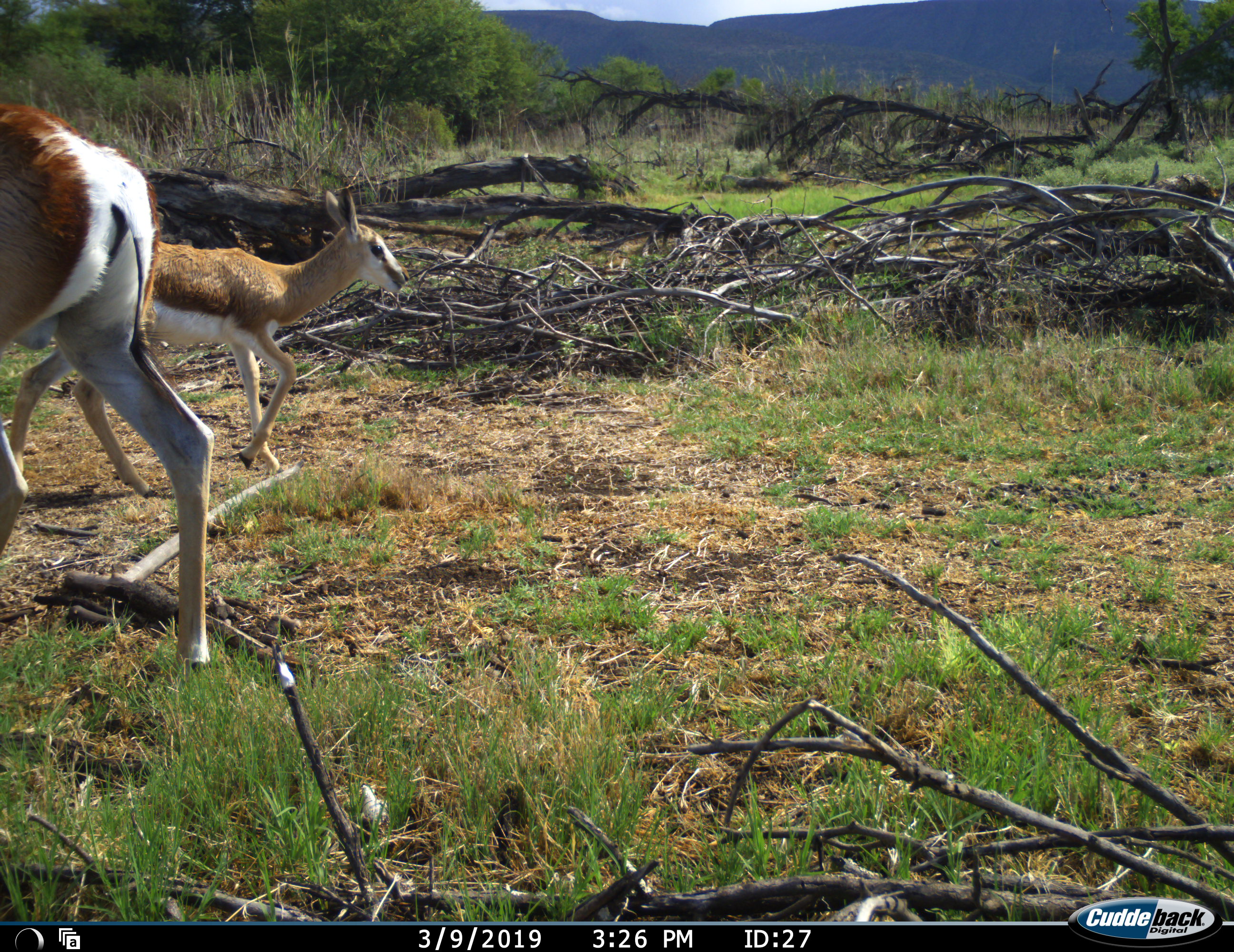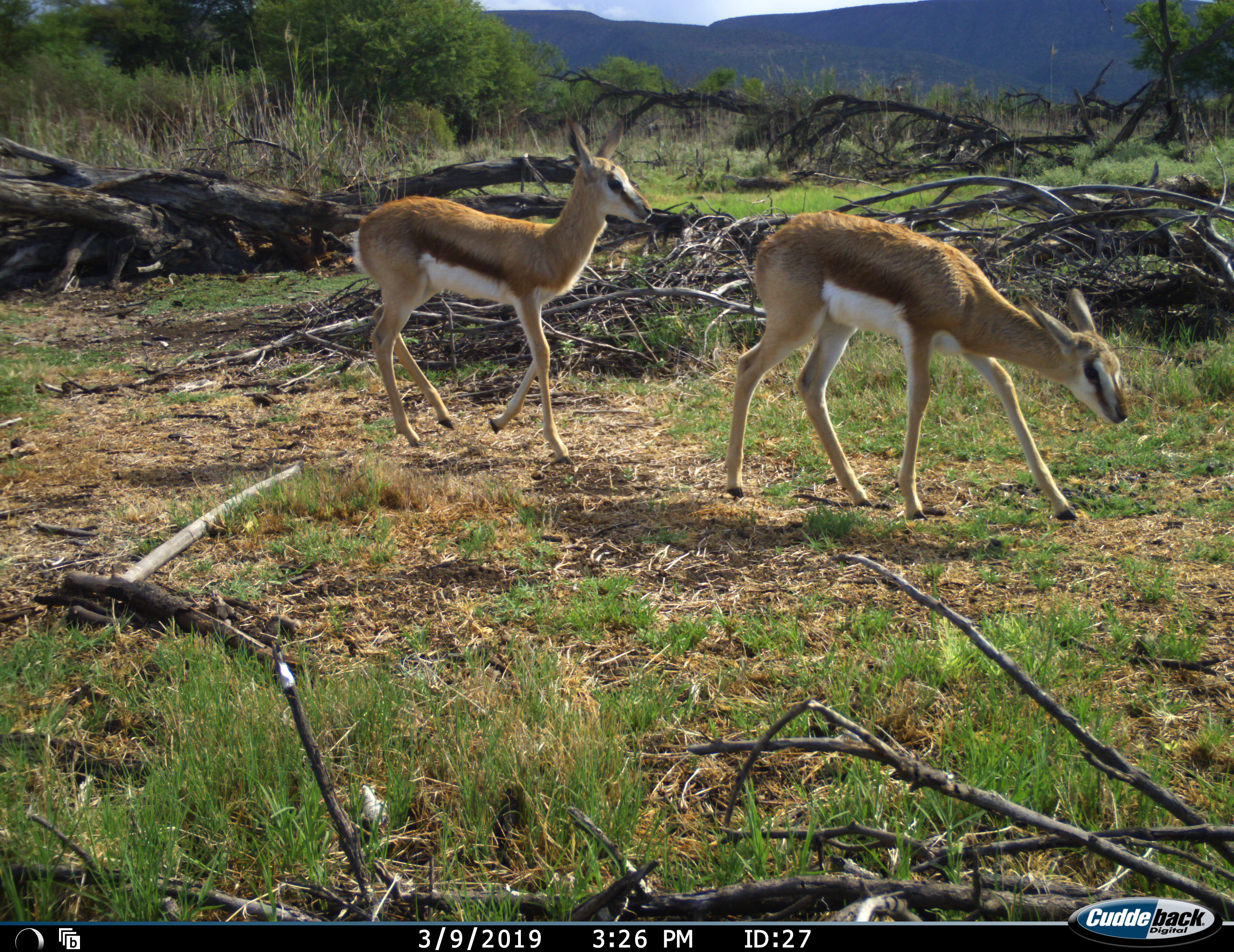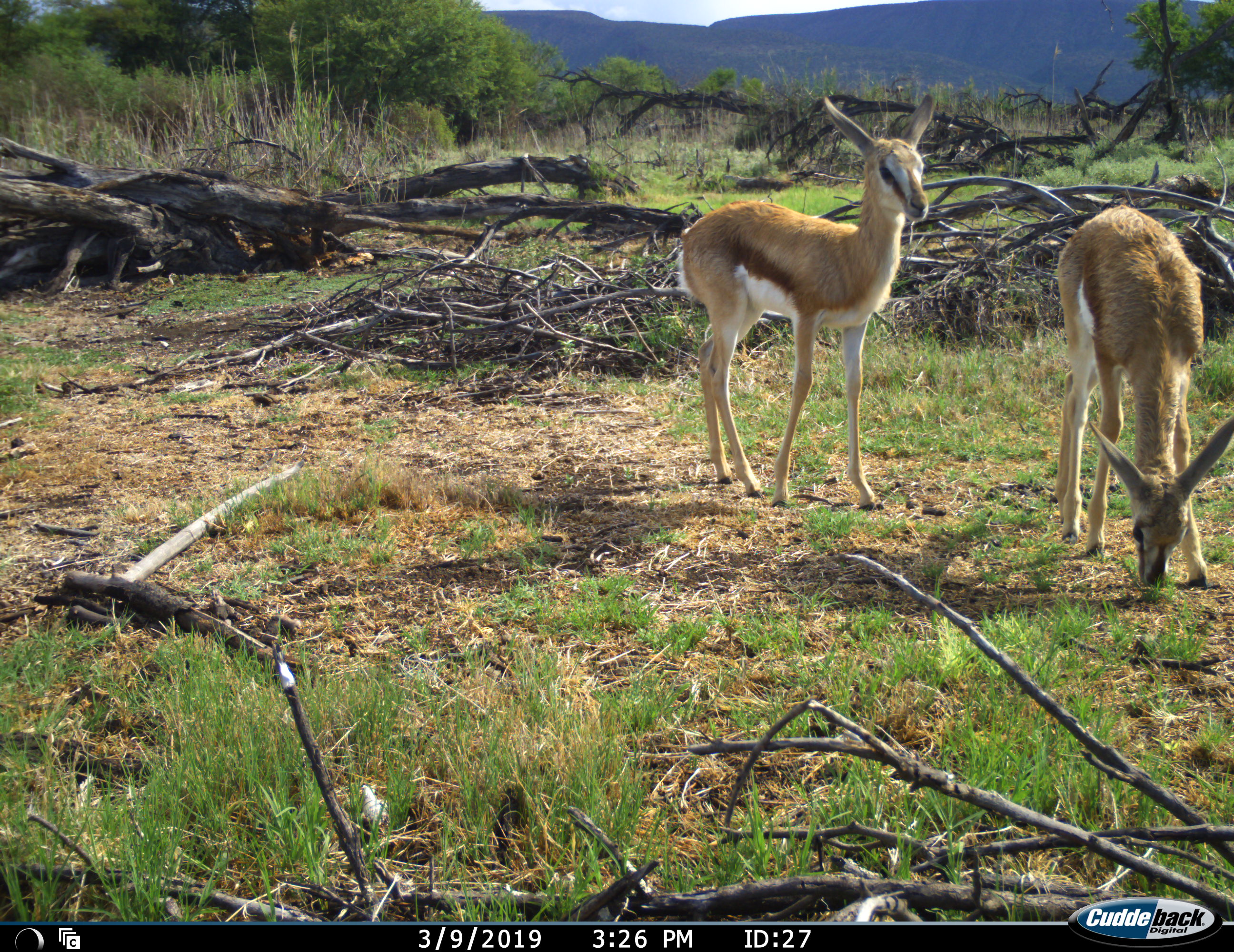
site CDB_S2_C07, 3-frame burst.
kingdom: Animalia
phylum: Chordata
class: Mammalia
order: Artiodactyla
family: Bovidae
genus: Antidorcas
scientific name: Antidorcas marsupialis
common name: springbok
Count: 3.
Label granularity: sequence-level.